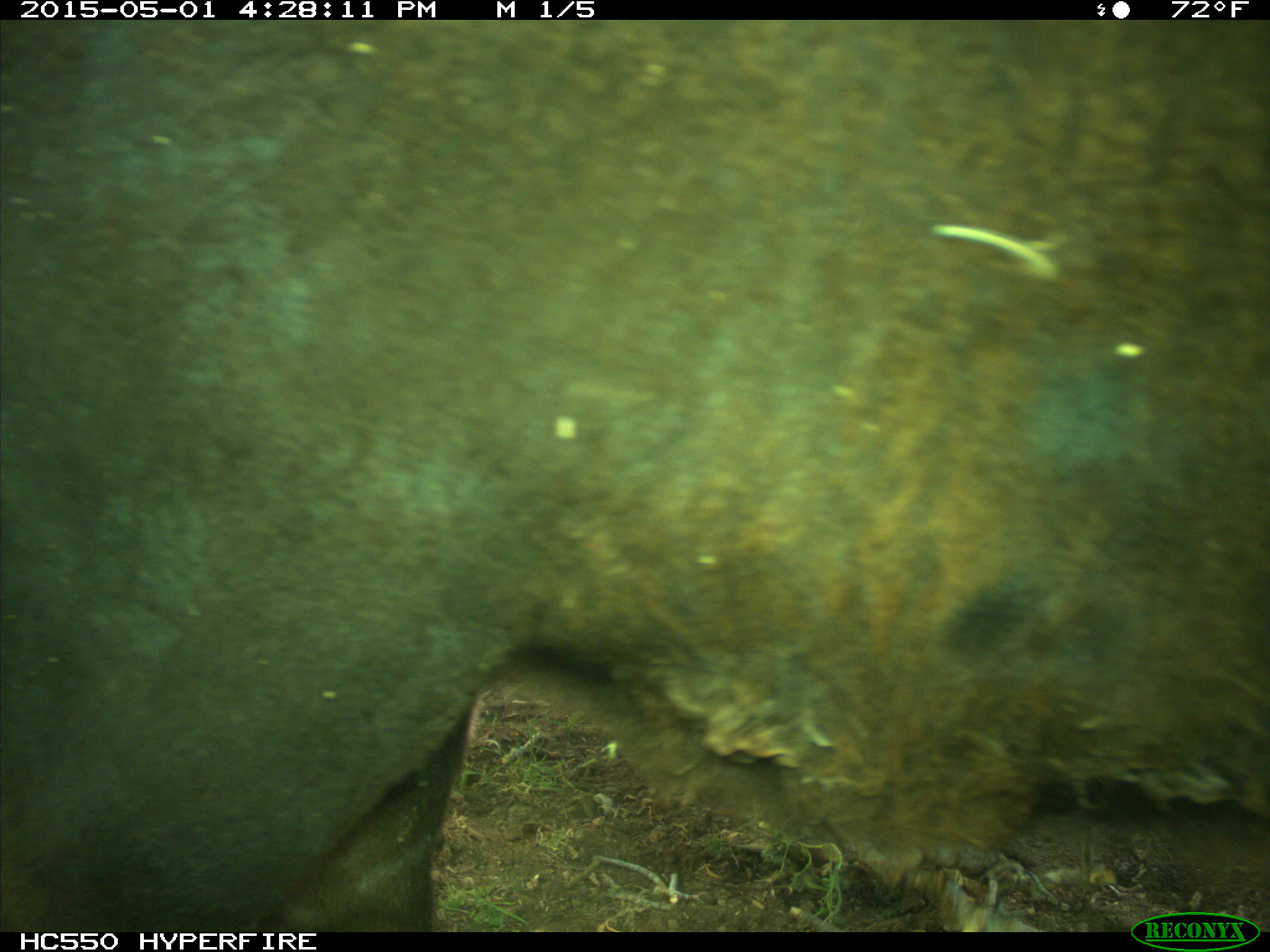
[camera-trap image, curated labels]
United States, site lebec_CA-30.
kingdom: Animalia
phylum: Chordata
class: Mammalia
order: Artiodactyla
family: Bovidae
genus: Bos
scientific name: Bos taurus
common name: domestic cow